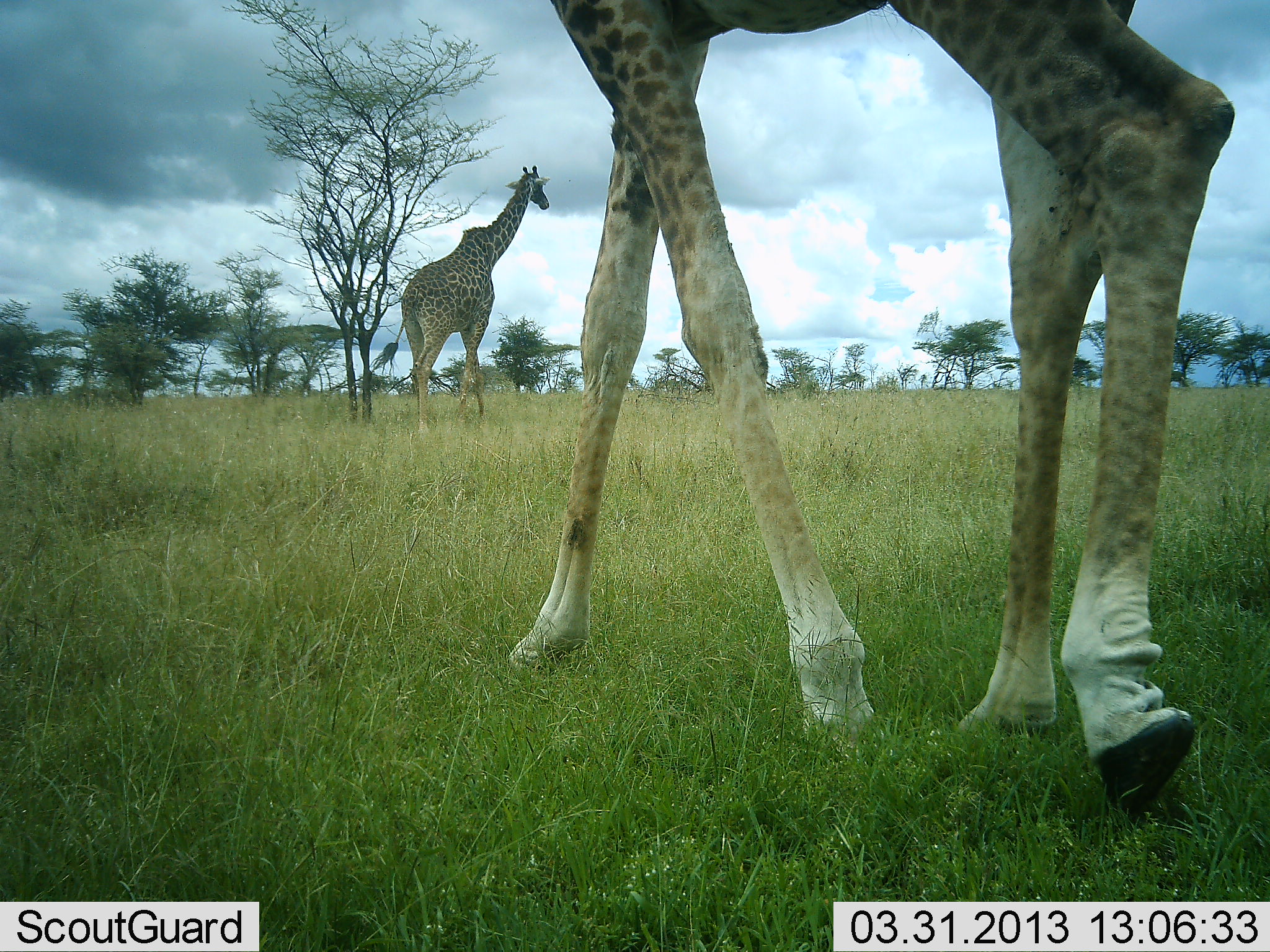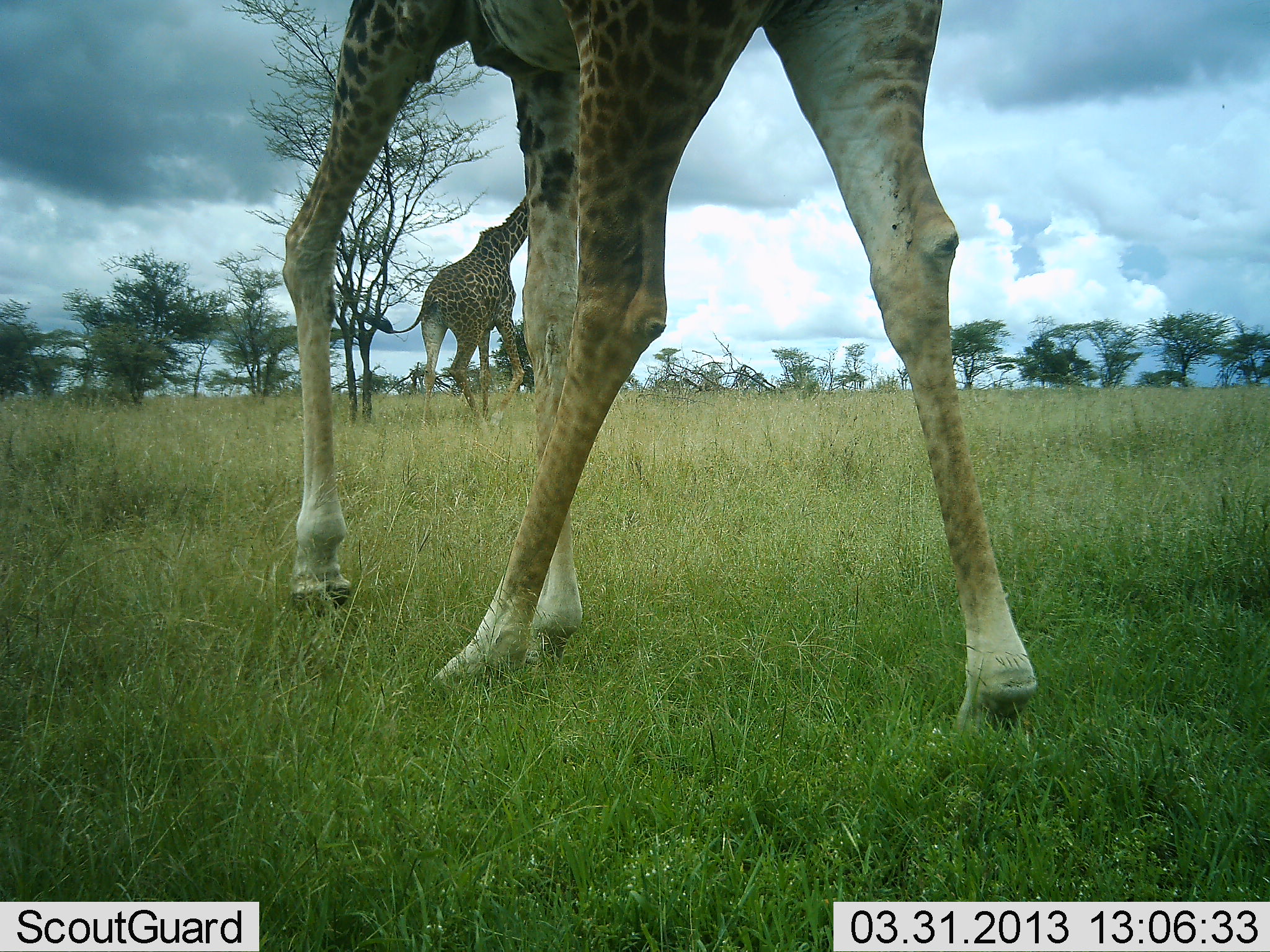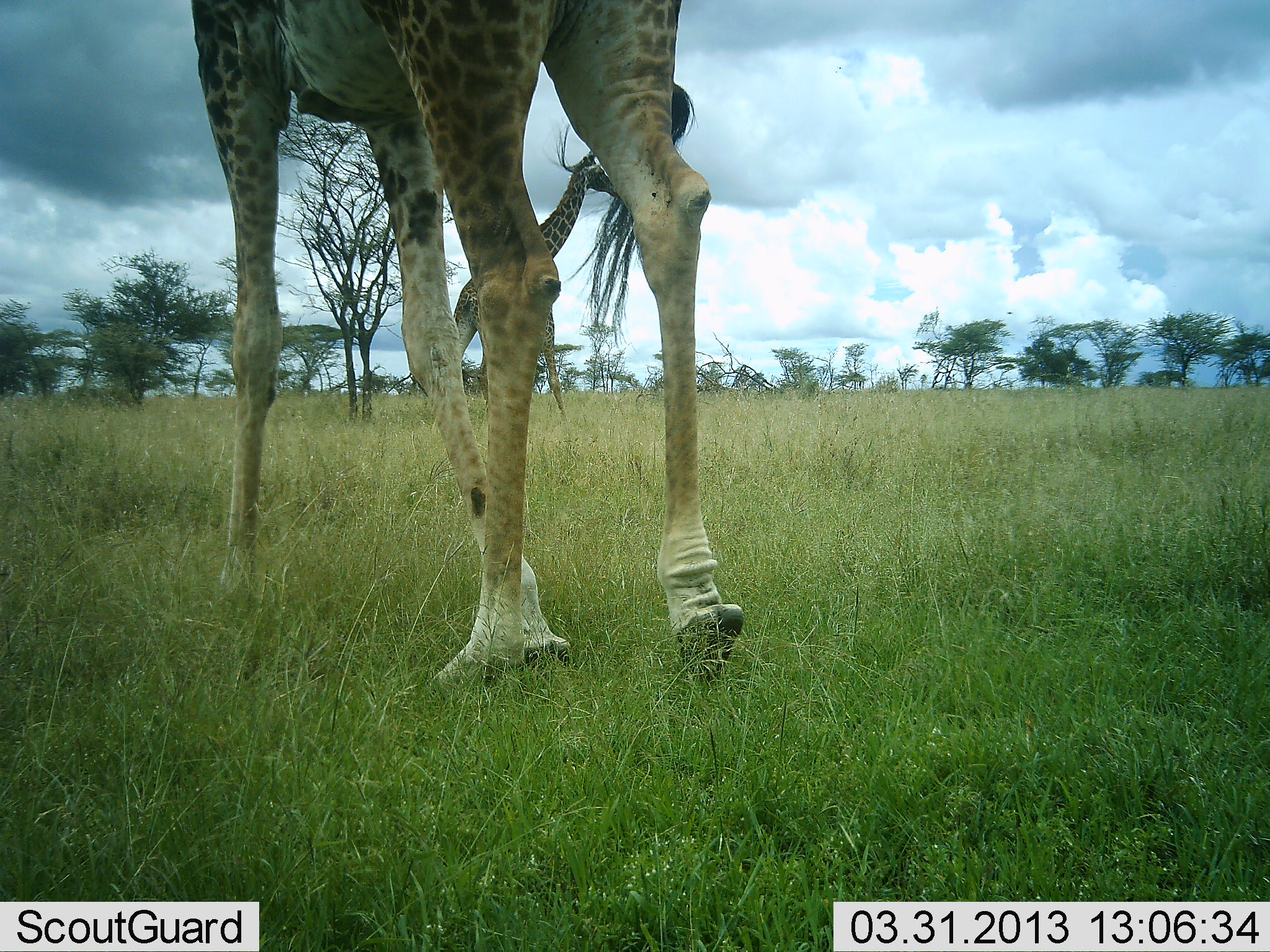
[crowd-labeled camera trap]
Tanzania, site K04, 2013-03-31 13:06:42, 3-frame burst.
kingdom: Animalia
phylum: Chordata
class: Mammalia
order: Artiodactyla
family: Giraffidae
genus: Giraffa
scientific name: Giraffa camelopardalis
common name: giraffe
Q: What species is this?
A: Giraffe (Giraffa camelopardalis).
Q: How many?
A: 2.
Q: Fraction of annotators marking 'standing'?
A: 9%.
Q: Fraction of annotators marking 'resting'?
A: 0%.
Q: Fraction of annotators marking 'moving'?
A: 96%.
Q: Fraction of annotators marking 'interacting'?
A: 0%.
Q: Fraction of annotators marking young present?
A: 0%.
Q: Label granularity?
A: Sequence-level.